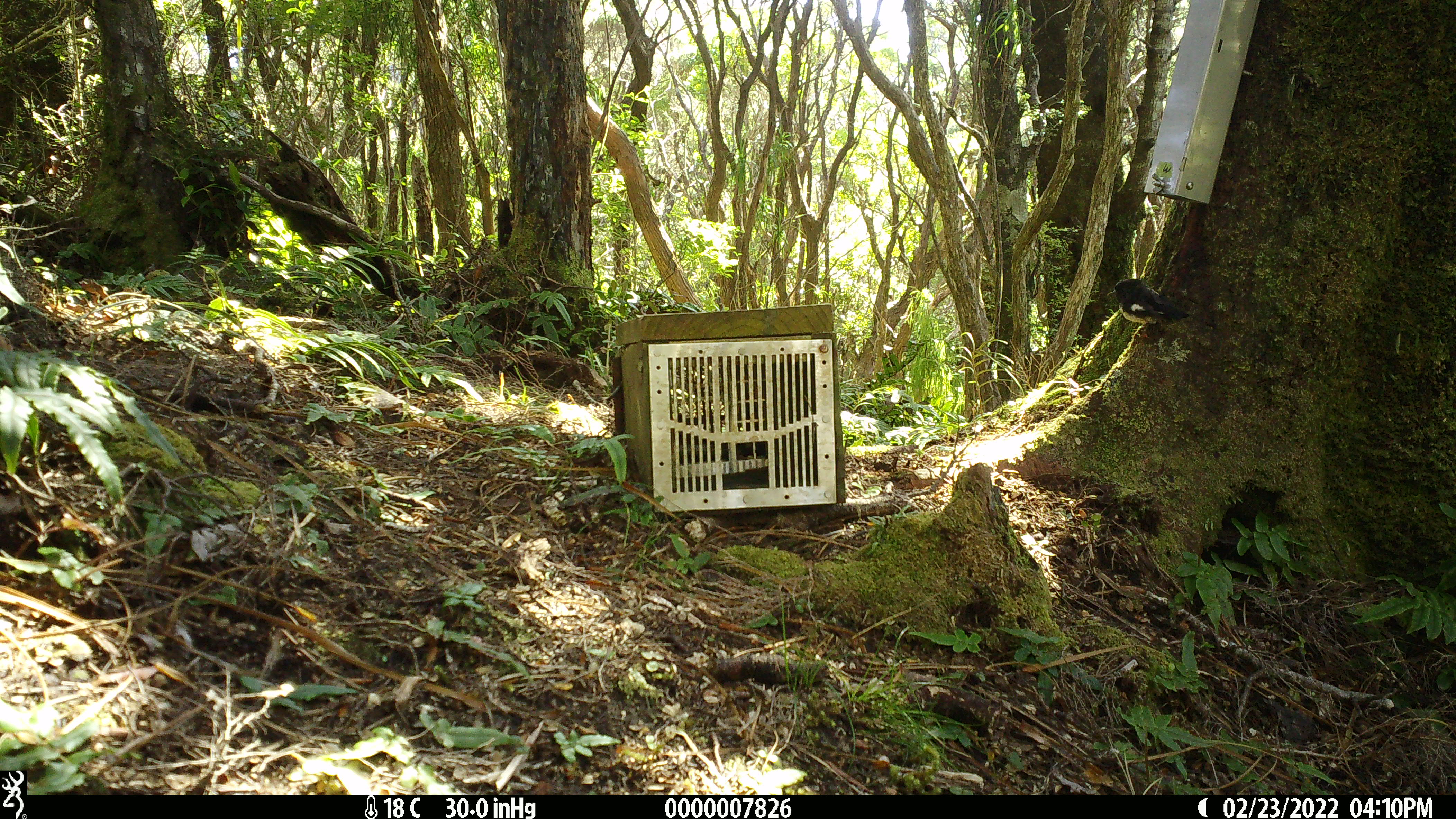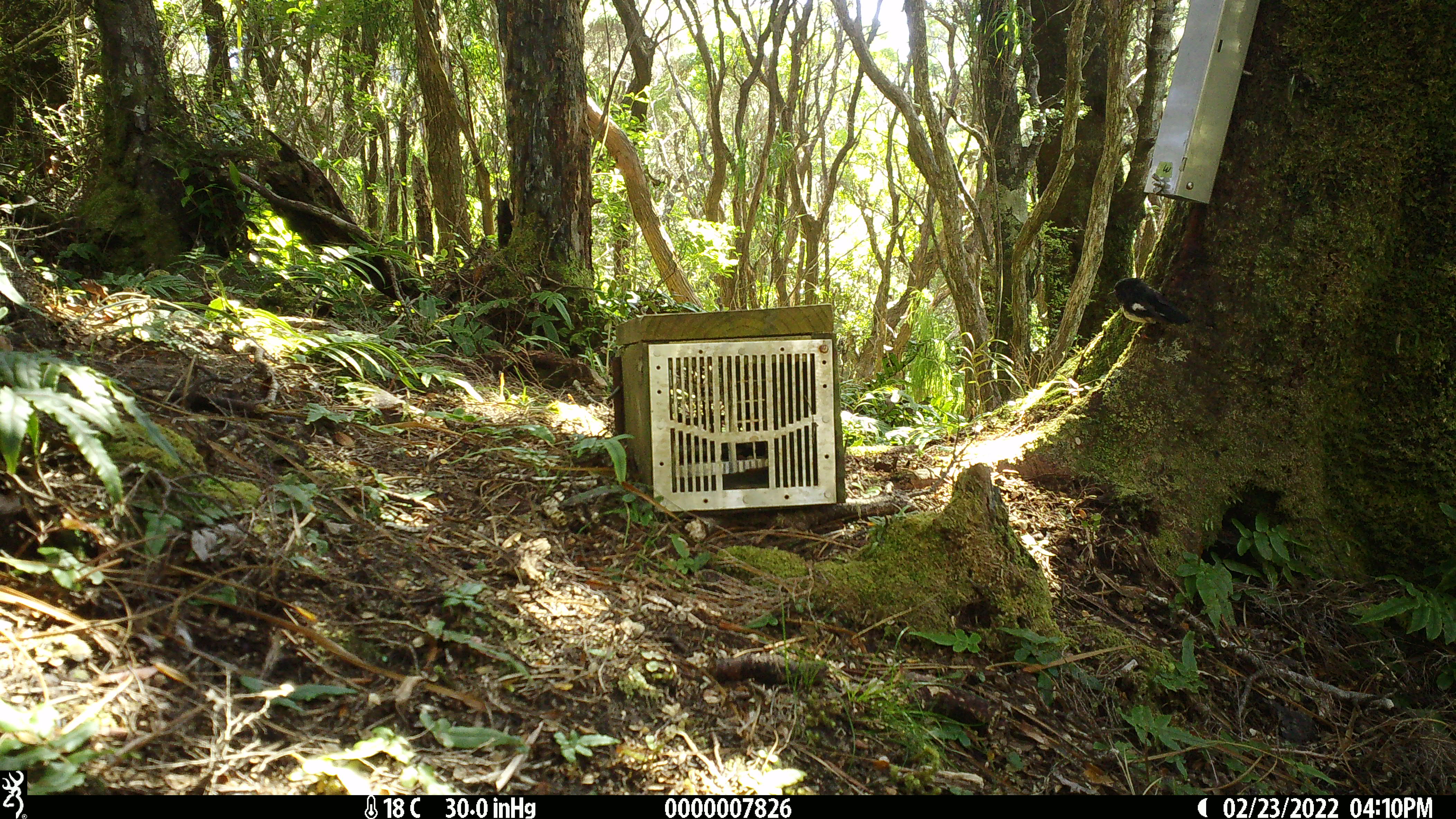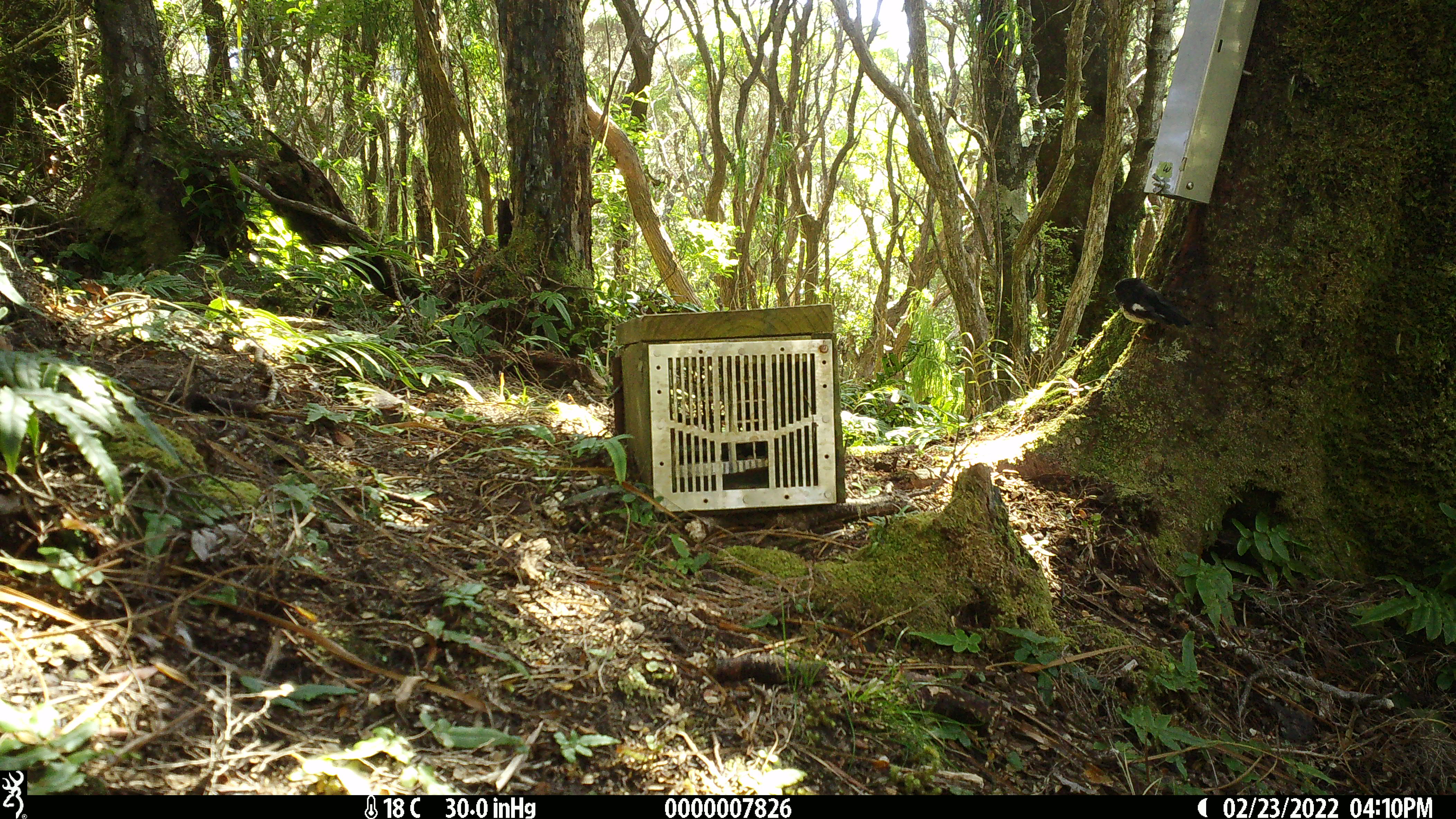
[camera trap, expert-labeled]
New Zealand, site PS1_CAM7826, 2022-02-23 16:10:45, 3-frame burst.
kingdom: Animalia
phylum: Chordata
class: Aves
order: Passeriformes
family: Petroicidae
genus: Petroica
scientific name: Petroica macrocephala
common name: tomtit